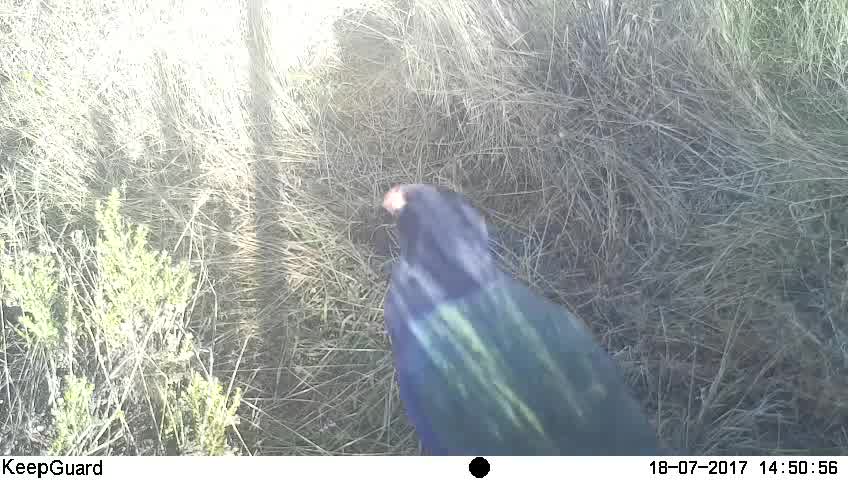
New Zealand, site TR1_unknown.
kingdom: Animalia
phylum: Chordata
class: Aves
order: Gruiformes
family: Rallidae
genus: Porphyrio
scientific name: Porphyrio mantelli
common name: takahe